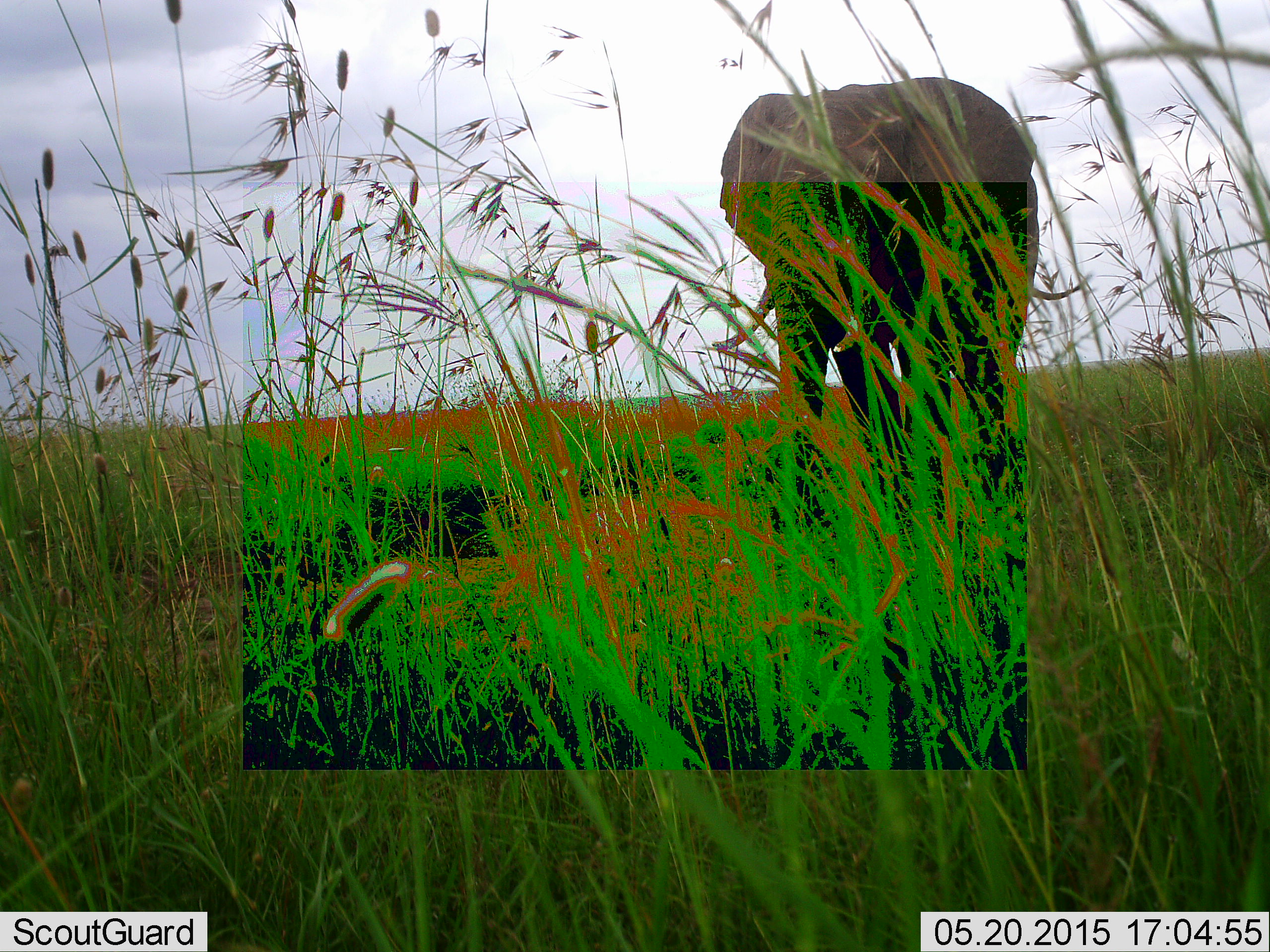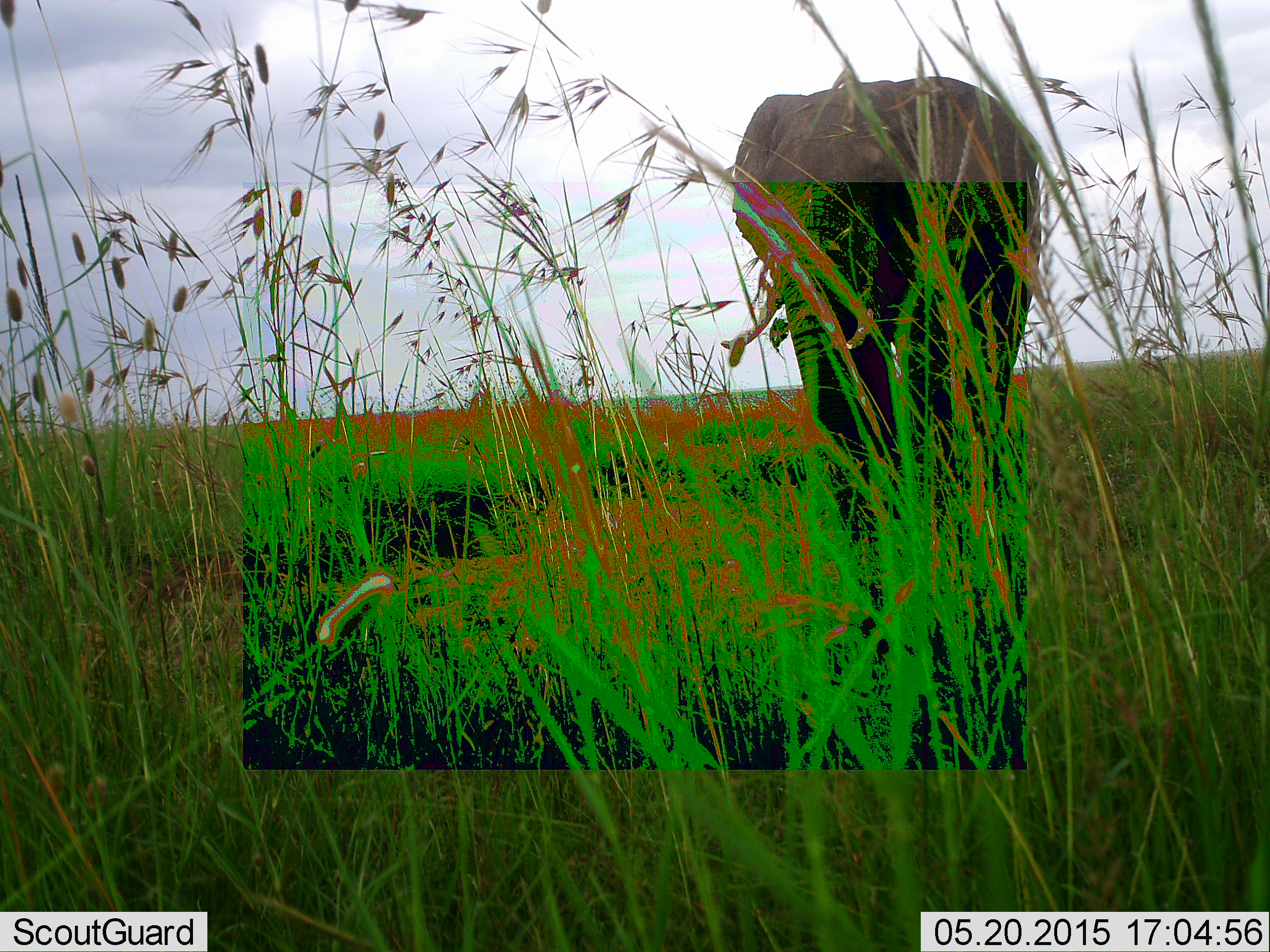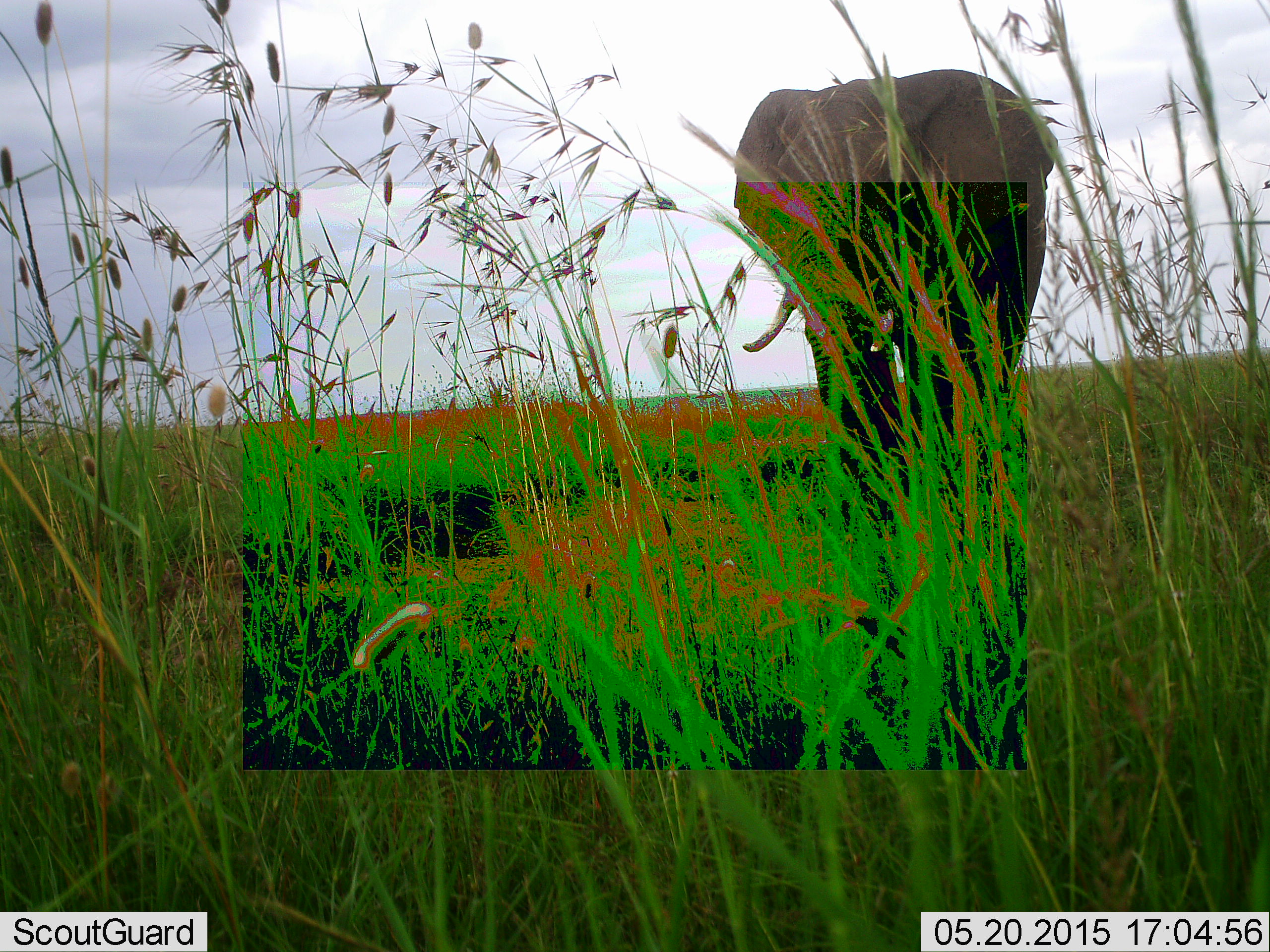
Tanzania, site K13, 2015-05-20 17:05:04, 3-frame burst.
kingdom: Animalia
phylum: Chordata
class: Mammalia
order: Proboscidea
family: Elephantidae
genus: Loxodonta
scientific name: Loxodonta africana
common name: african bush elephant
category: elephant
Elephant (african bush elephant) (Loxodonta africana), count 1. Behavior (volunteer vote fractions): standing 60%, resting 0%, moving 40%, interacting 0%. Young present (vote fraction): 0%. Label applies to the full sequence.